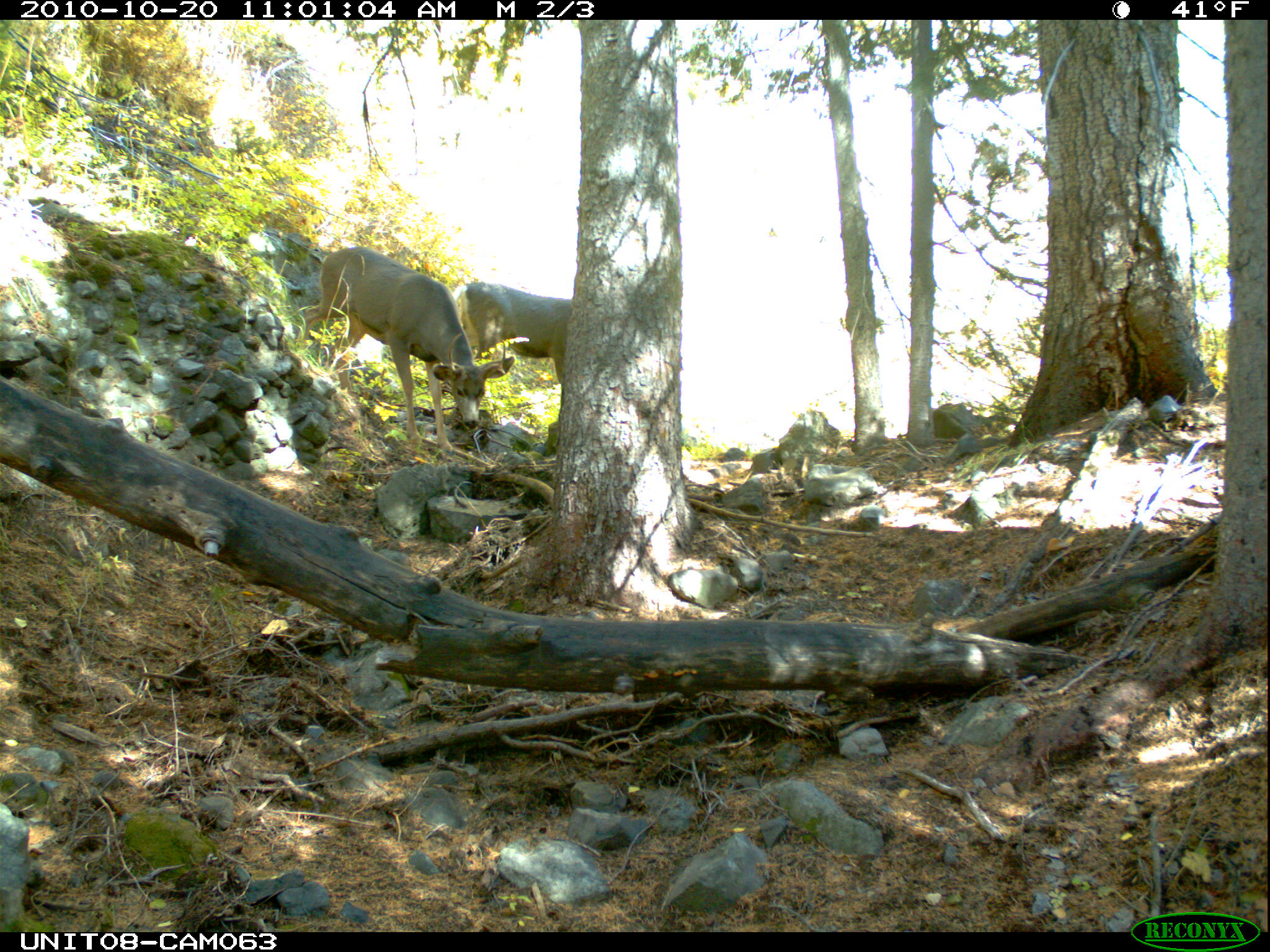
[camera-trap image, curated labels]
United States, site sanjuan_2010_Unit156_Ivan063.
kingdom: Animalia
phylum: Chordata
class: Mammalia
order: Artiodactyla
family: Cervidae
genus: Odocoileus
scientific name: Odocoileus hemionus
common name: mule deer